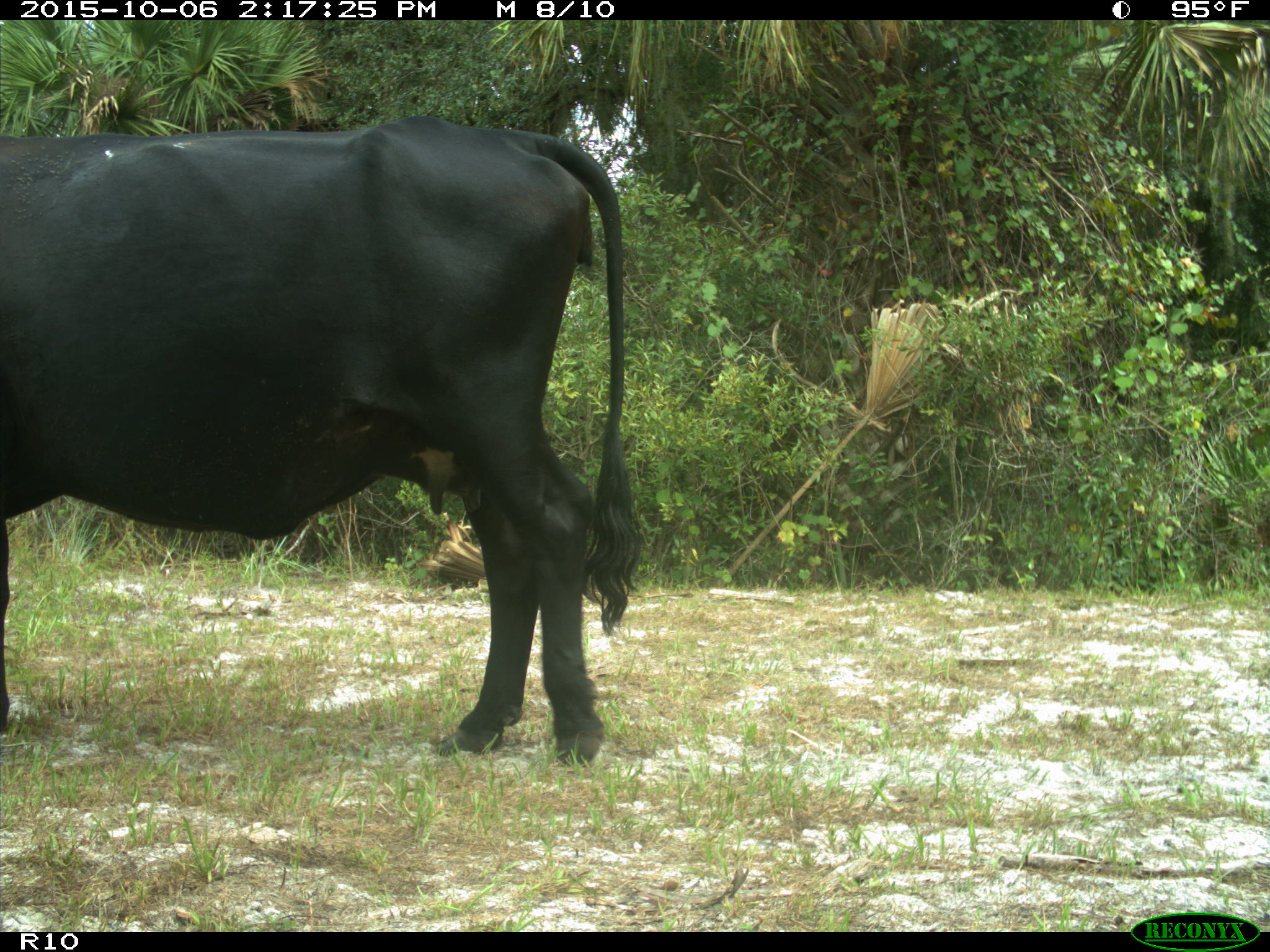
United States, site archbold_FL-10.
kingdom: Animalia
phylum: Chordata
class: Mammalia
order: Artiodactyla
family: Bovidae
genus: Bos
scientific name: Bos taurus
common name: domestic cow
Bos taurus (domestic cow).